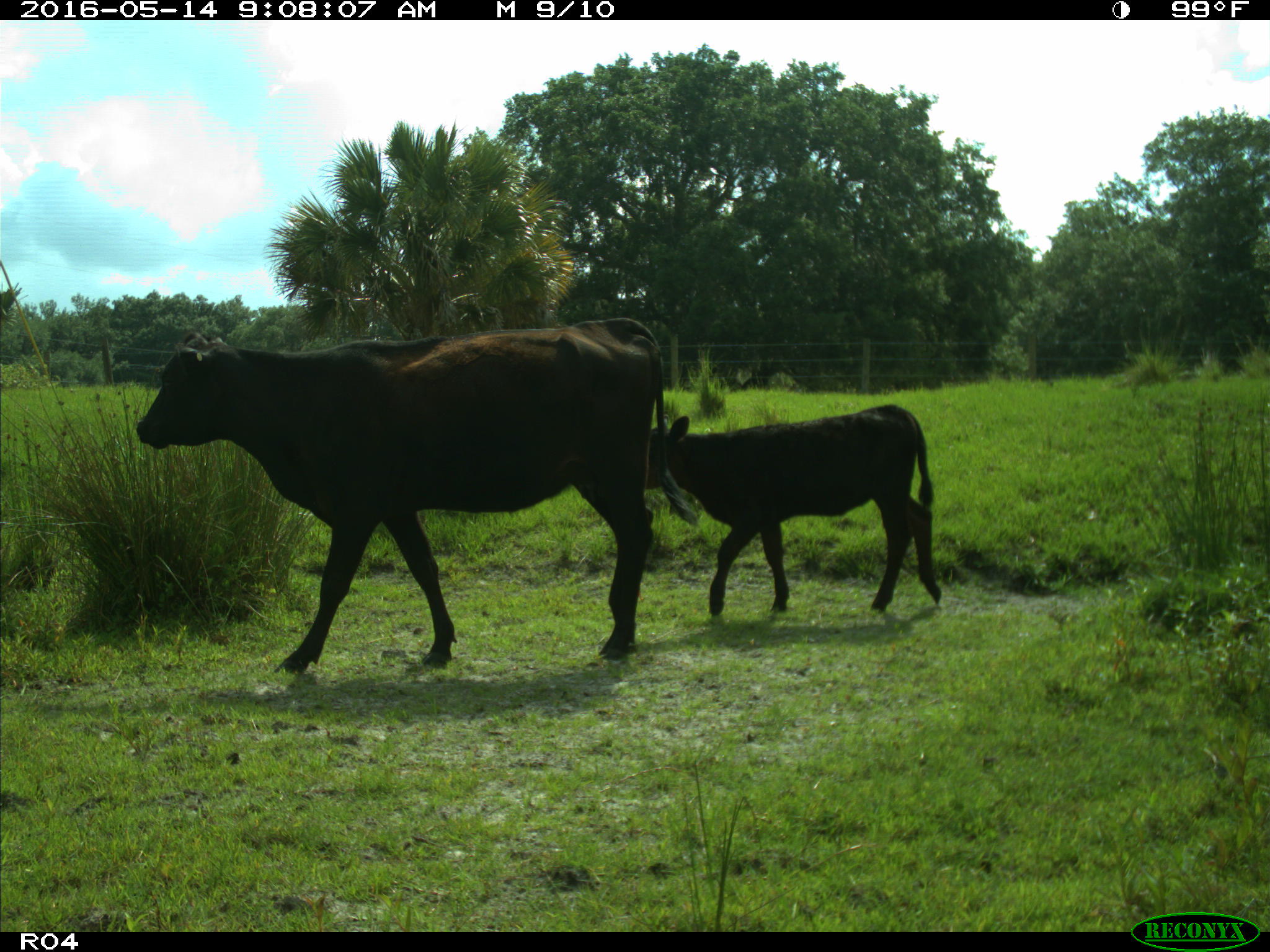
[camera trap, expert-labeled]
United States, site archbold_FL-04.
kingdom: Animalia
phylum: Chordata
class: Mammalia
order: Artiodactyla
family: Bovidae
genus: Bos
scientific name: Bos taurus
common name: domestic cow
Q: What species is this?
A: Bos taurus (domestic cow).